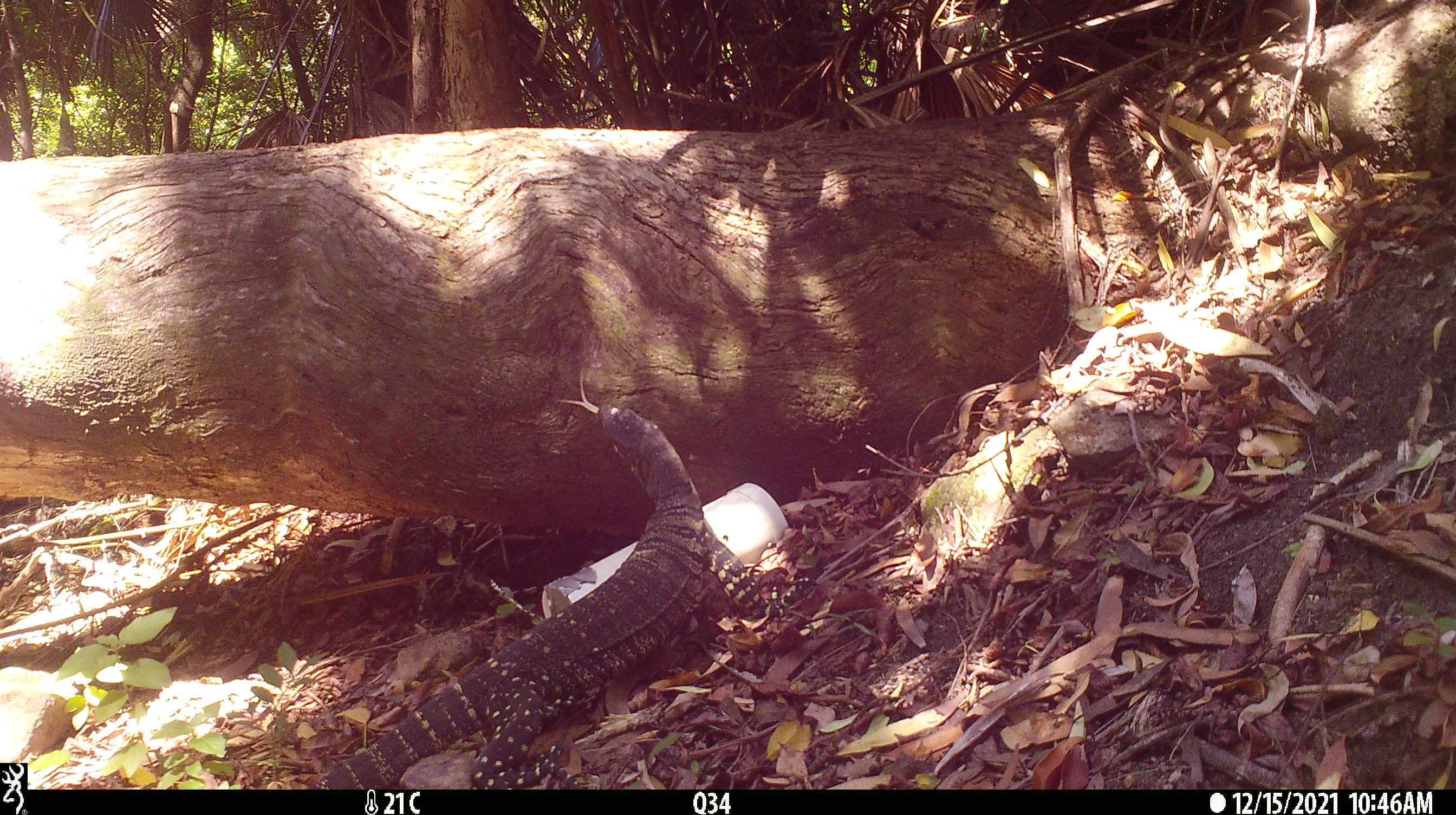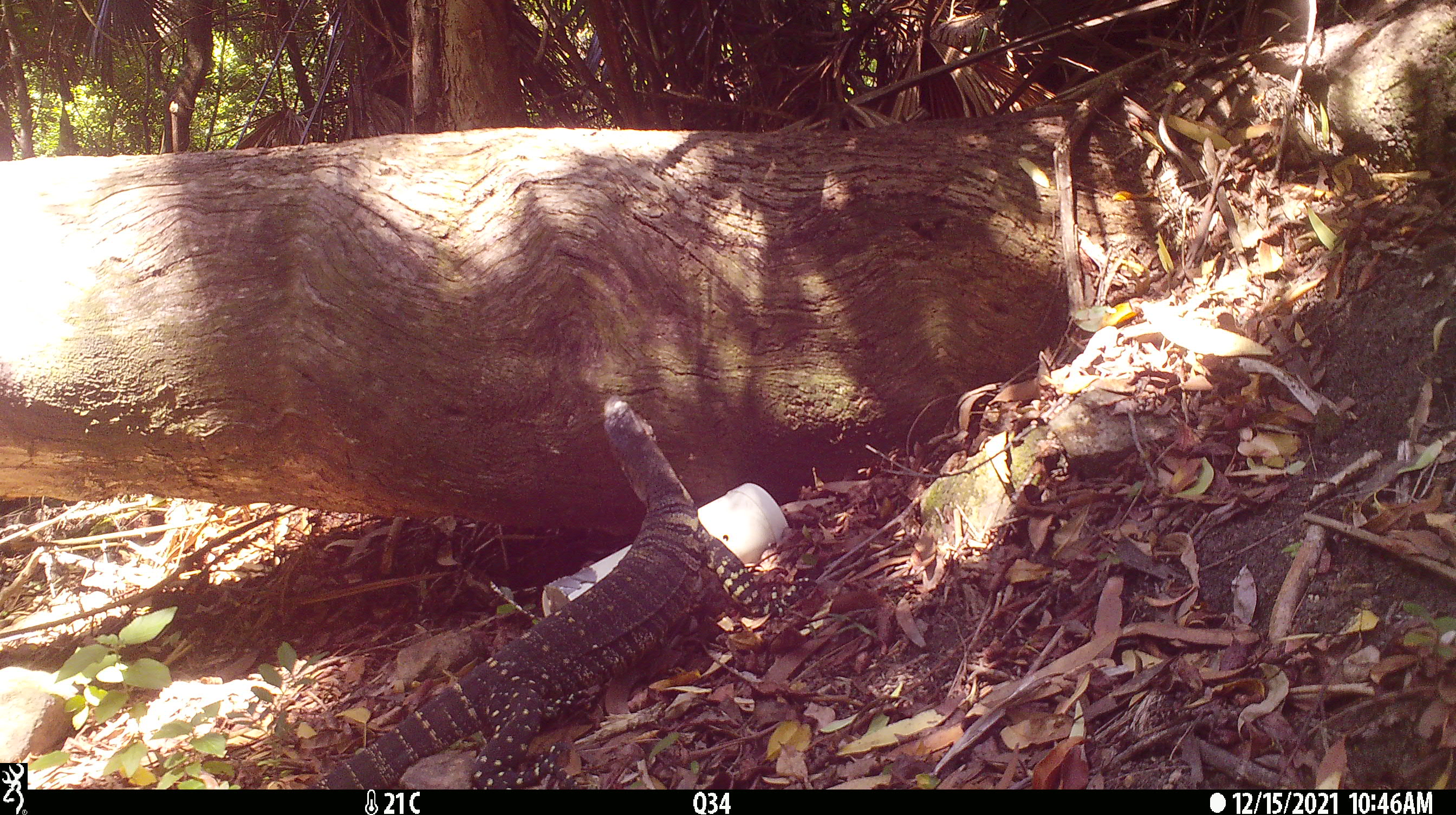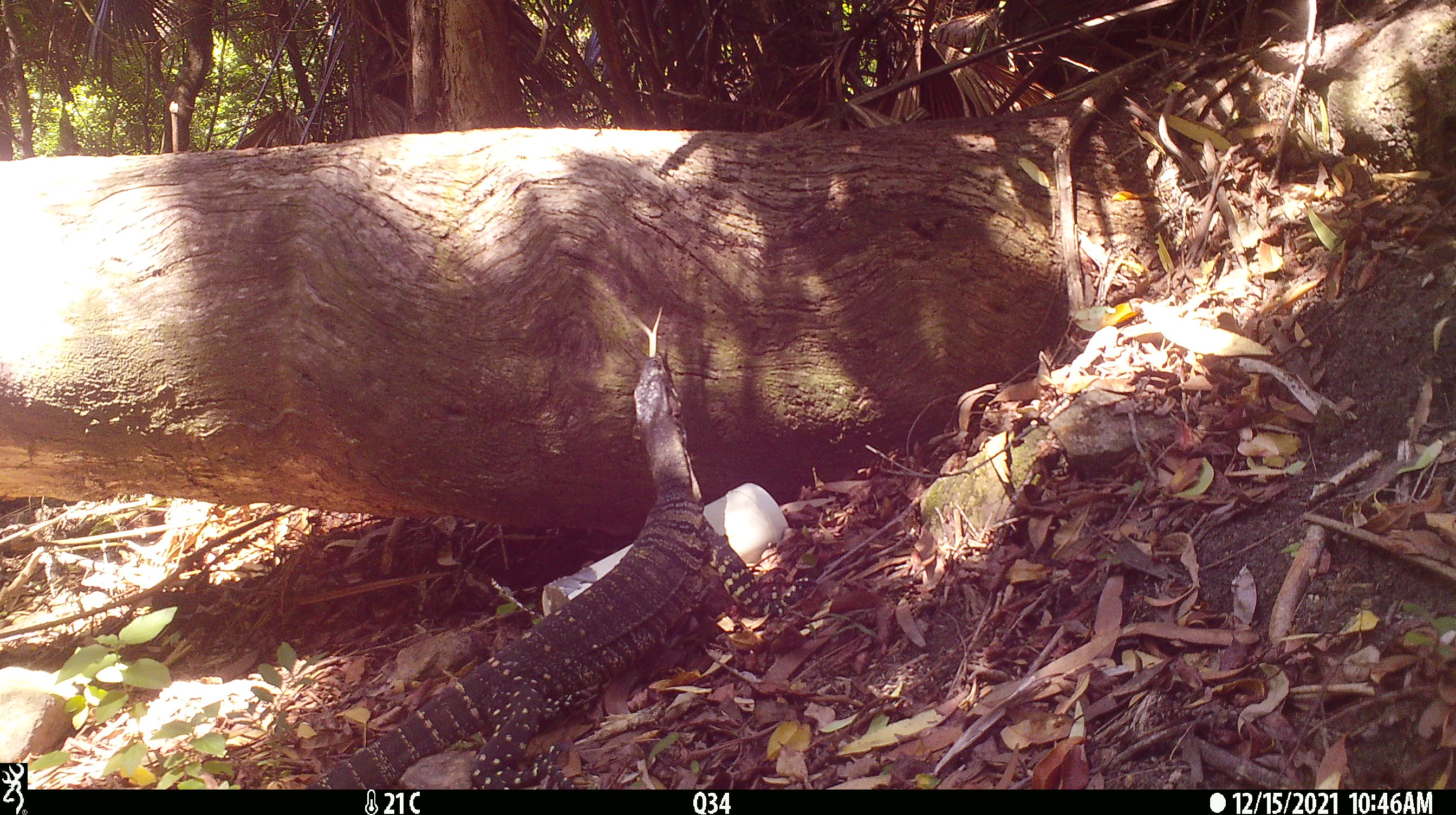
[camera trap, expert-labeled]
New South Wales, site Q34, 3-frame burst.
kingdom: Animalia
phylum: Chordata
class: Reptilia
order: Squamata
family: Varanidae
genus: Varanus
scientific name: Varanus varius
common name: lace monitor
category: goanna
Goanna (lace monitor) (Varanus varius).